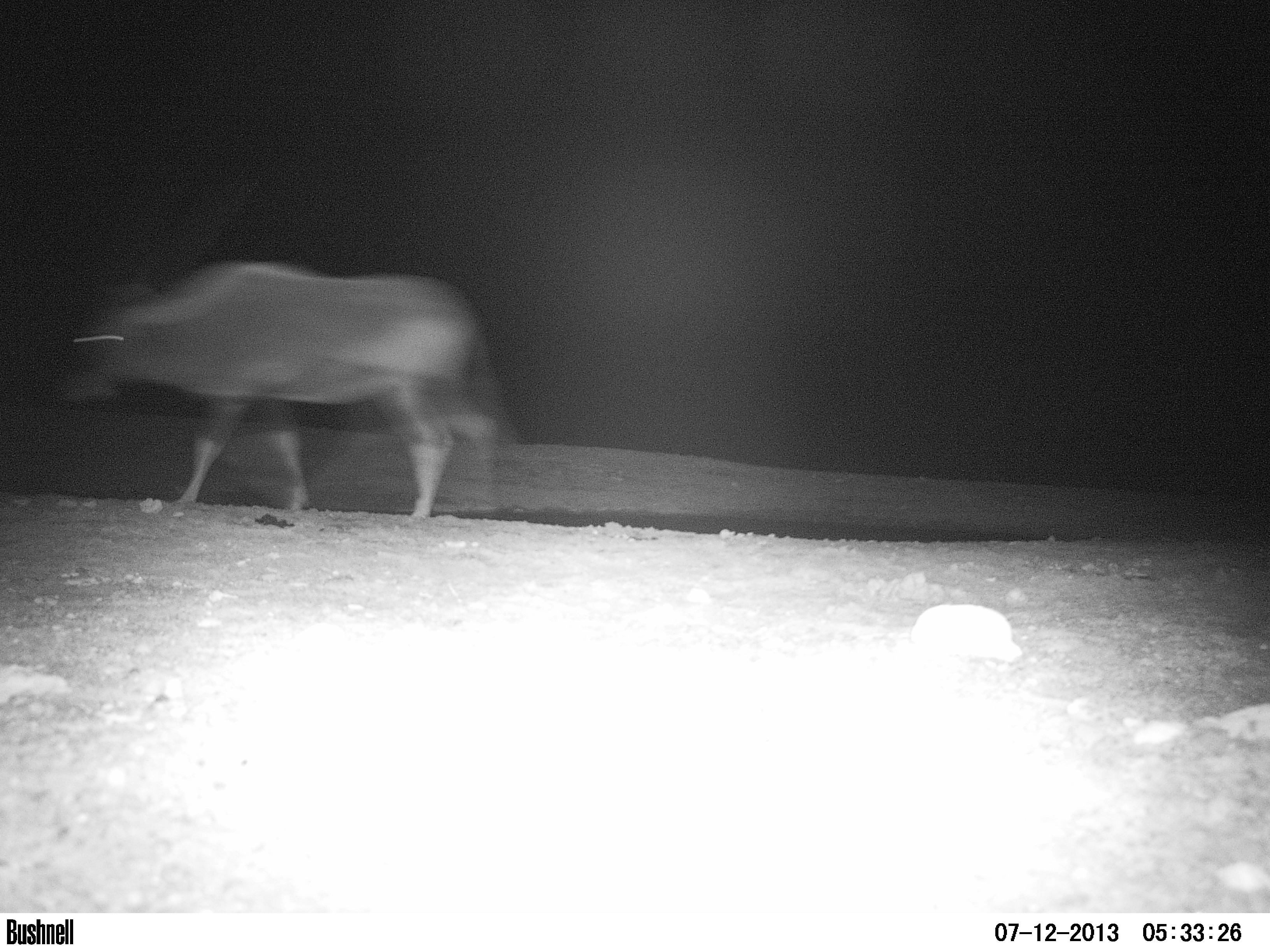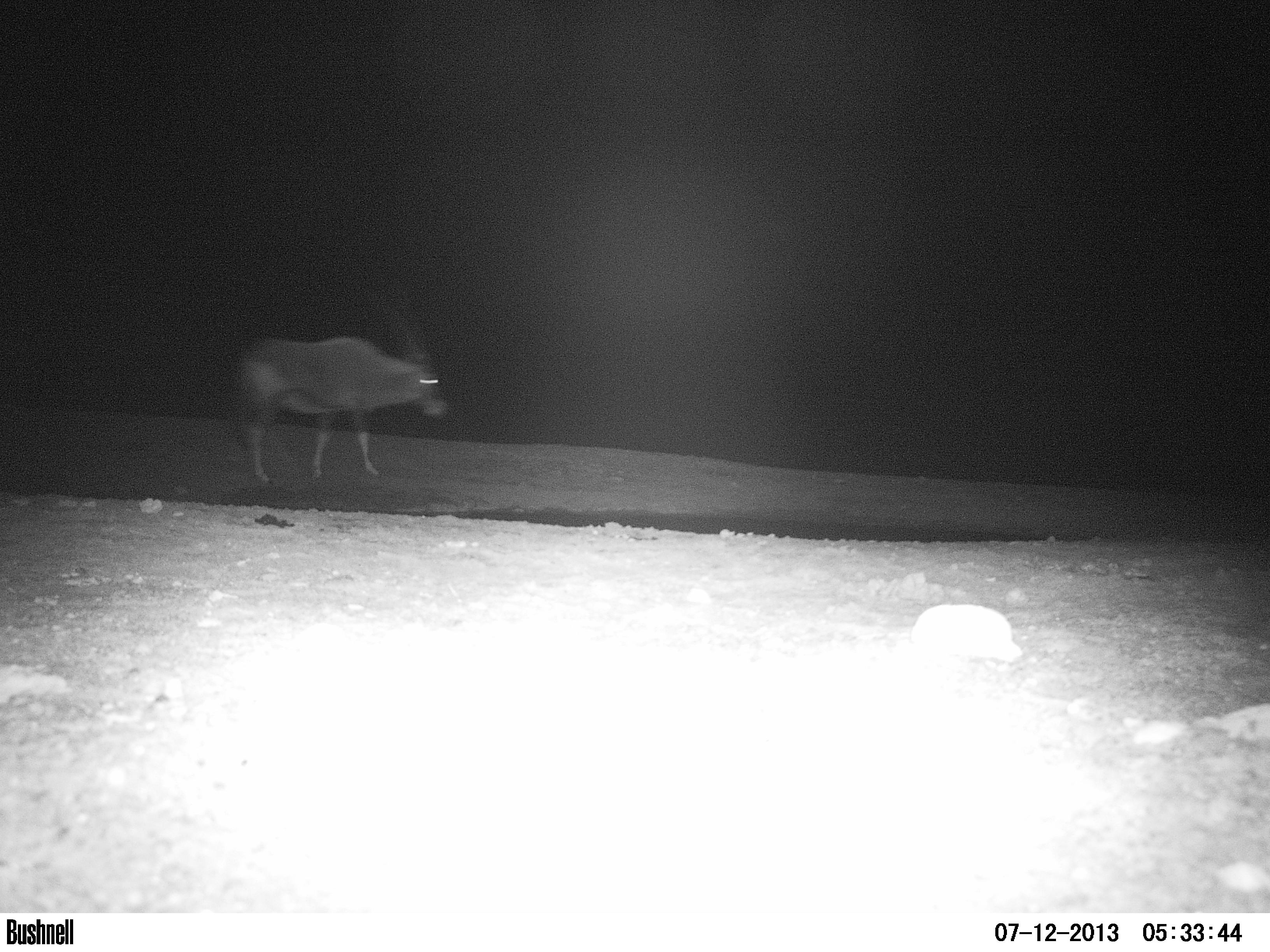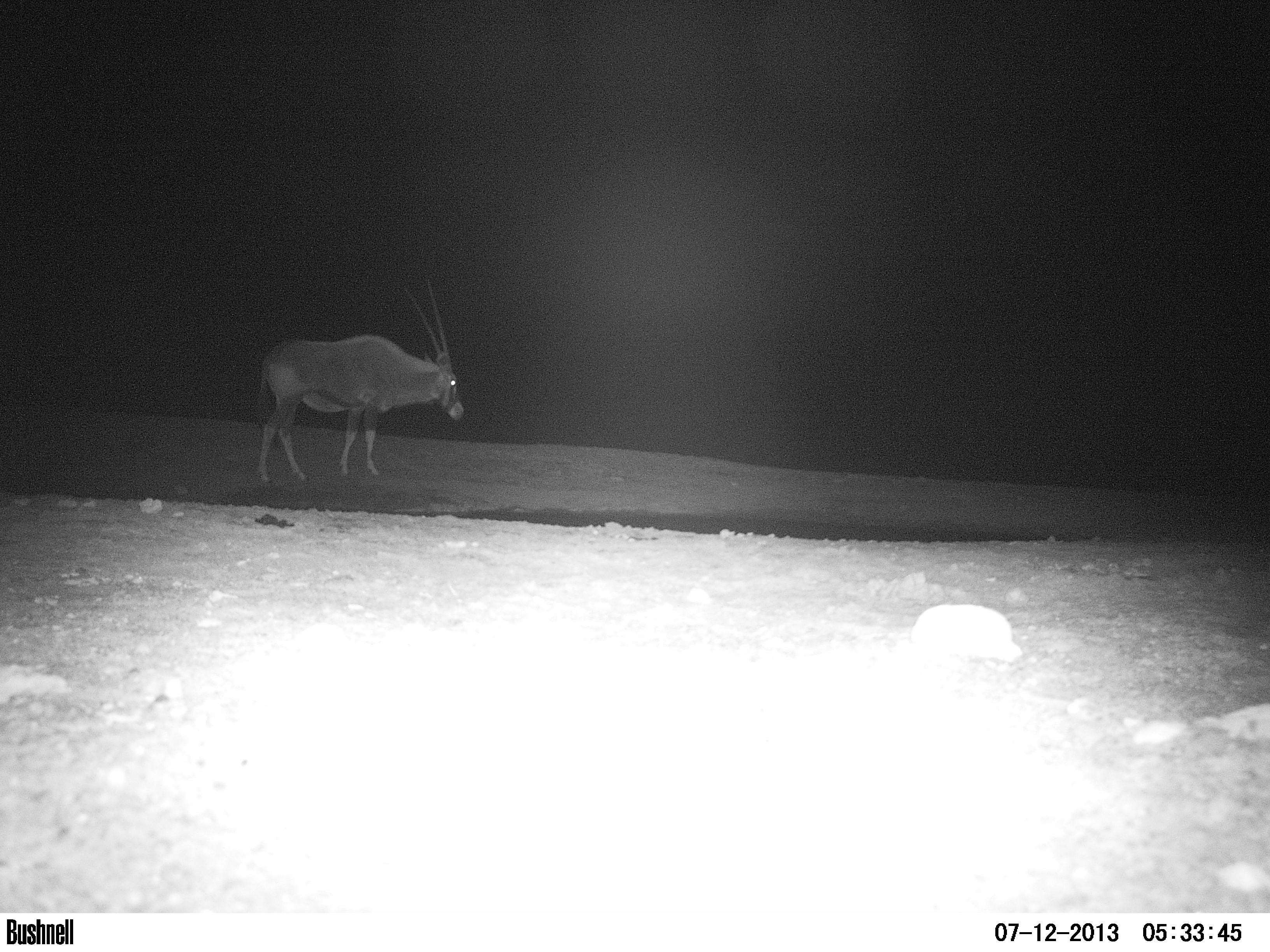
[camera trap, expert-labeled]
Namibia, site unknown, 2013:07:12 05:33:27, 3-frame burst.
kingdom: Animalia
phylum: Chordata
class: Mammalia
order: Artiodactyla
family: Bovidae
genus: Oryx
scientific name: Oryx gazella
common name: gemsbok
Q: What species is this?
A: Oryx gazella (gemsbok).